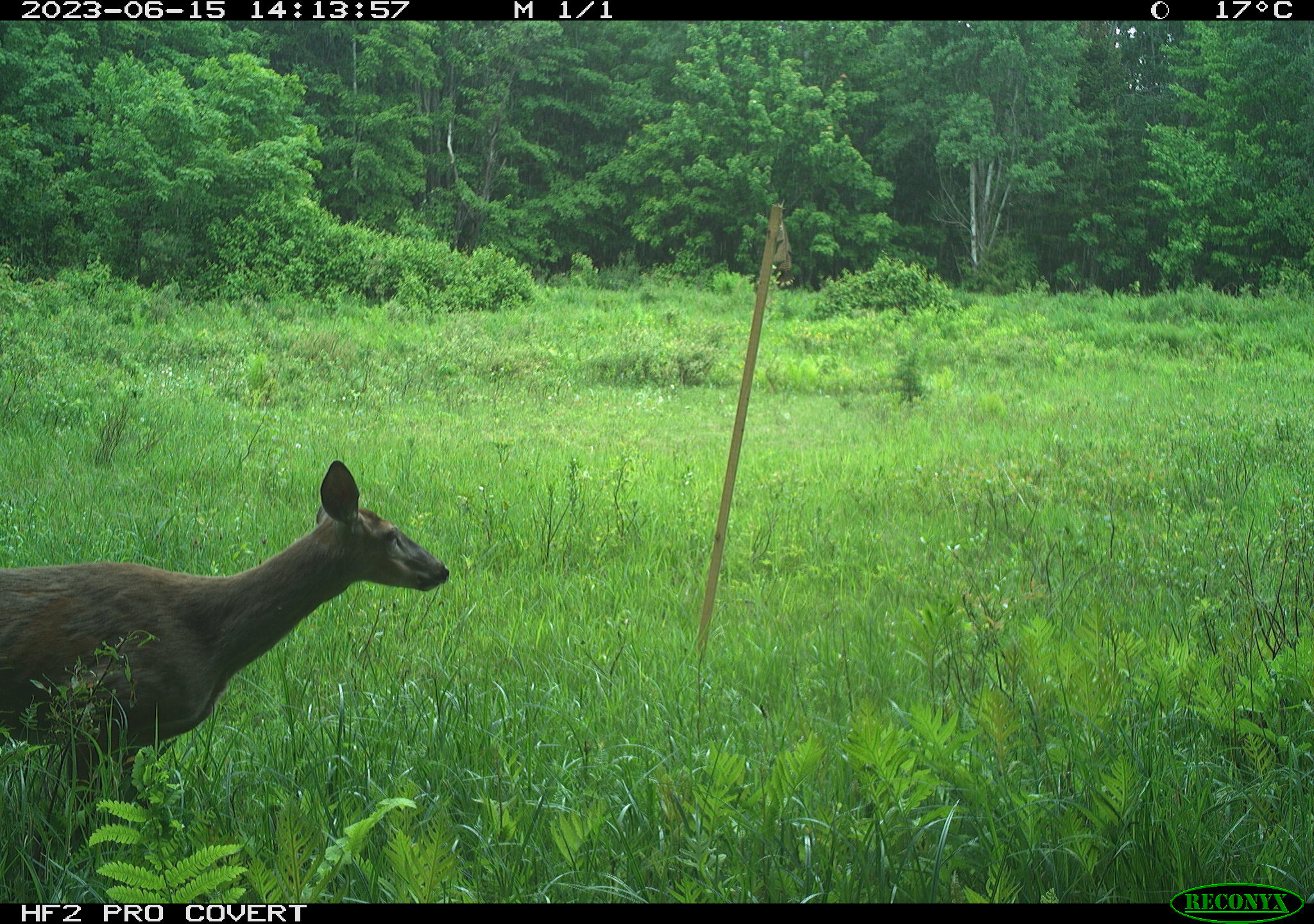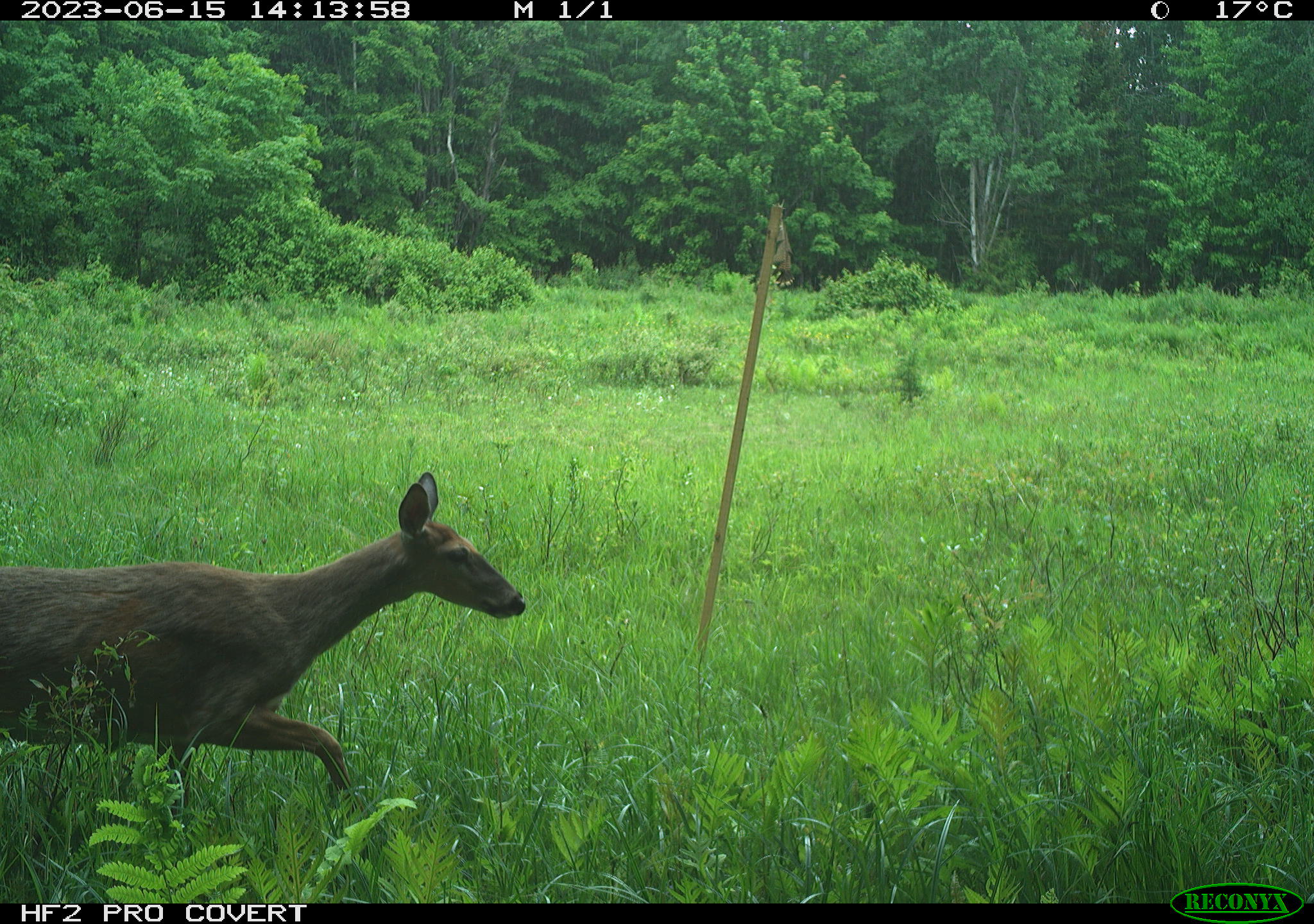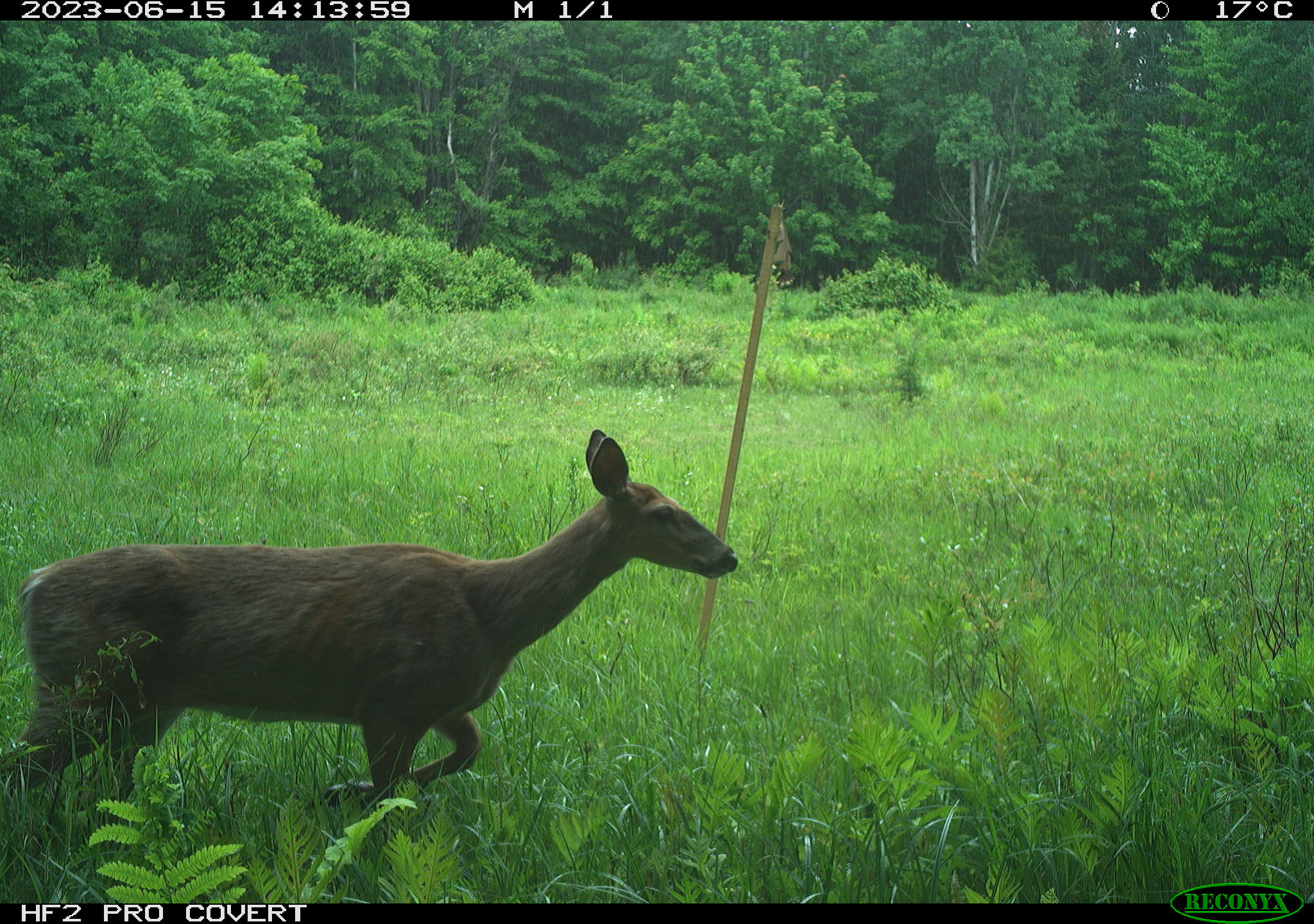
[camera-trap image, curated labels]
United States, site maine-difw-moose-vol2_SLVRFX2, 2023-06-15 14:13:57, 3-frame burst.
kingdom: Animalia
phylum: Chordata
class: Mammalia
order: Artiodactyla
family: Cervidae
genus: Odocoileus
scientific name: Odocoileus virginianus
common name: white-tailed deer